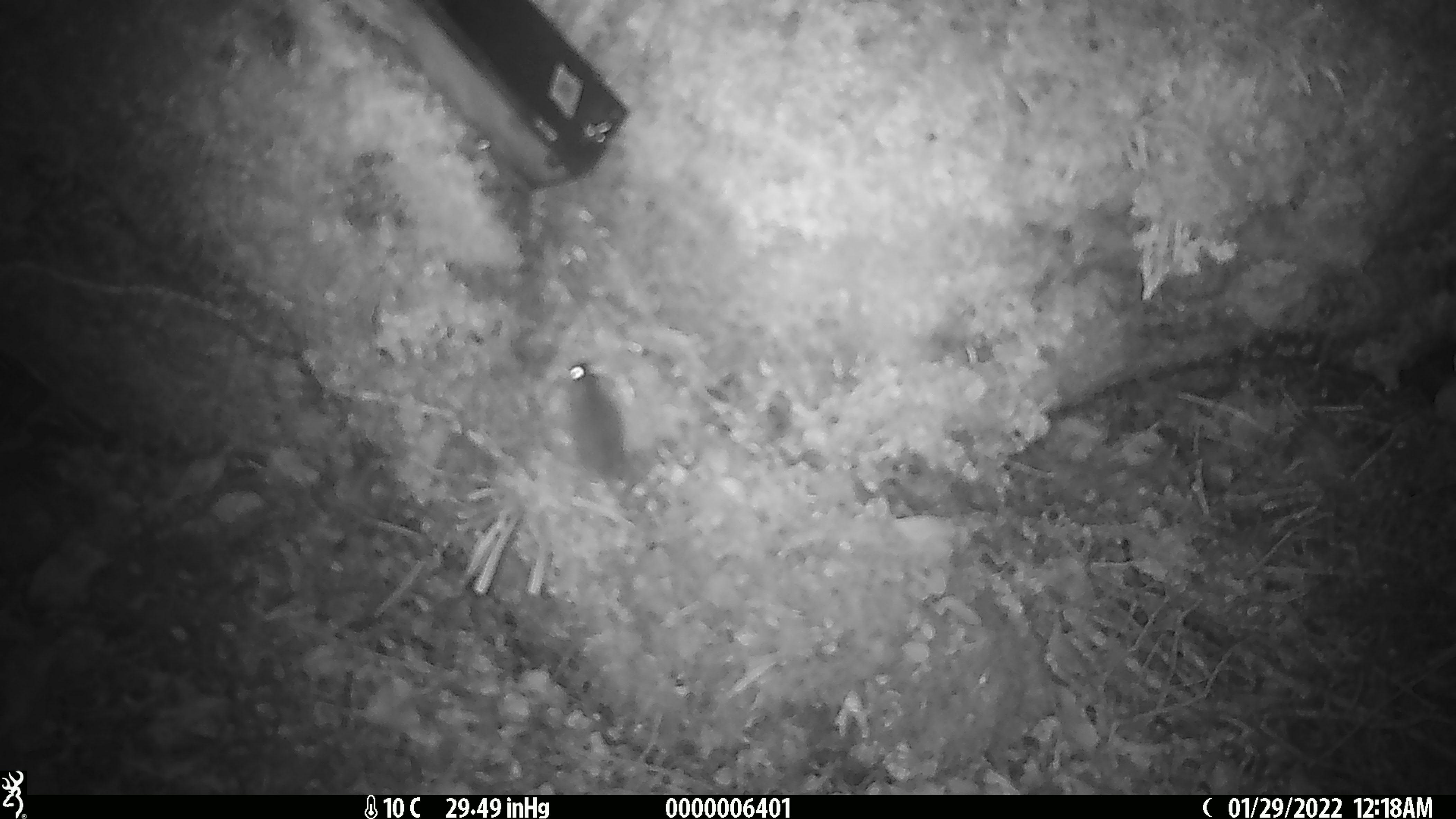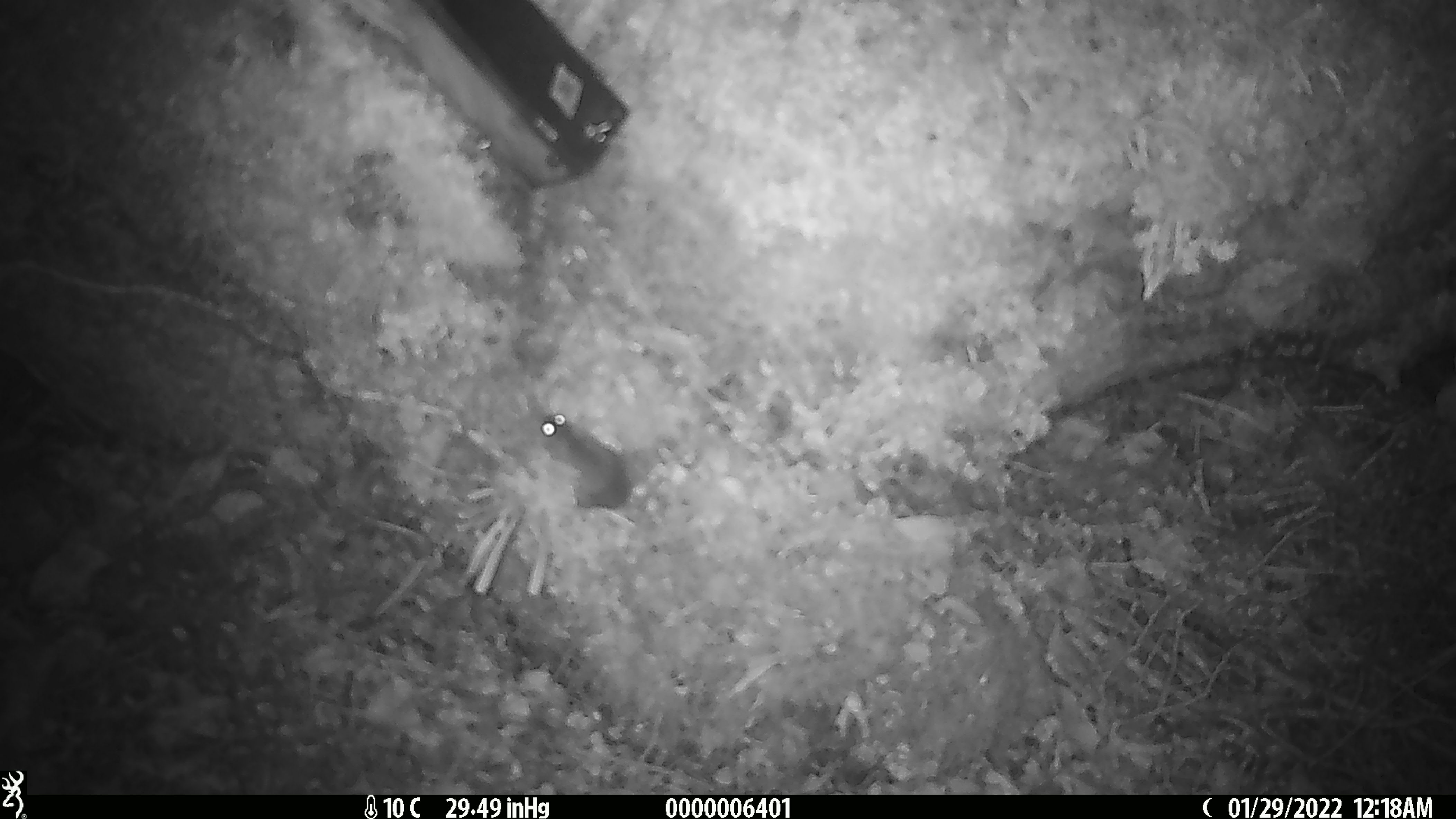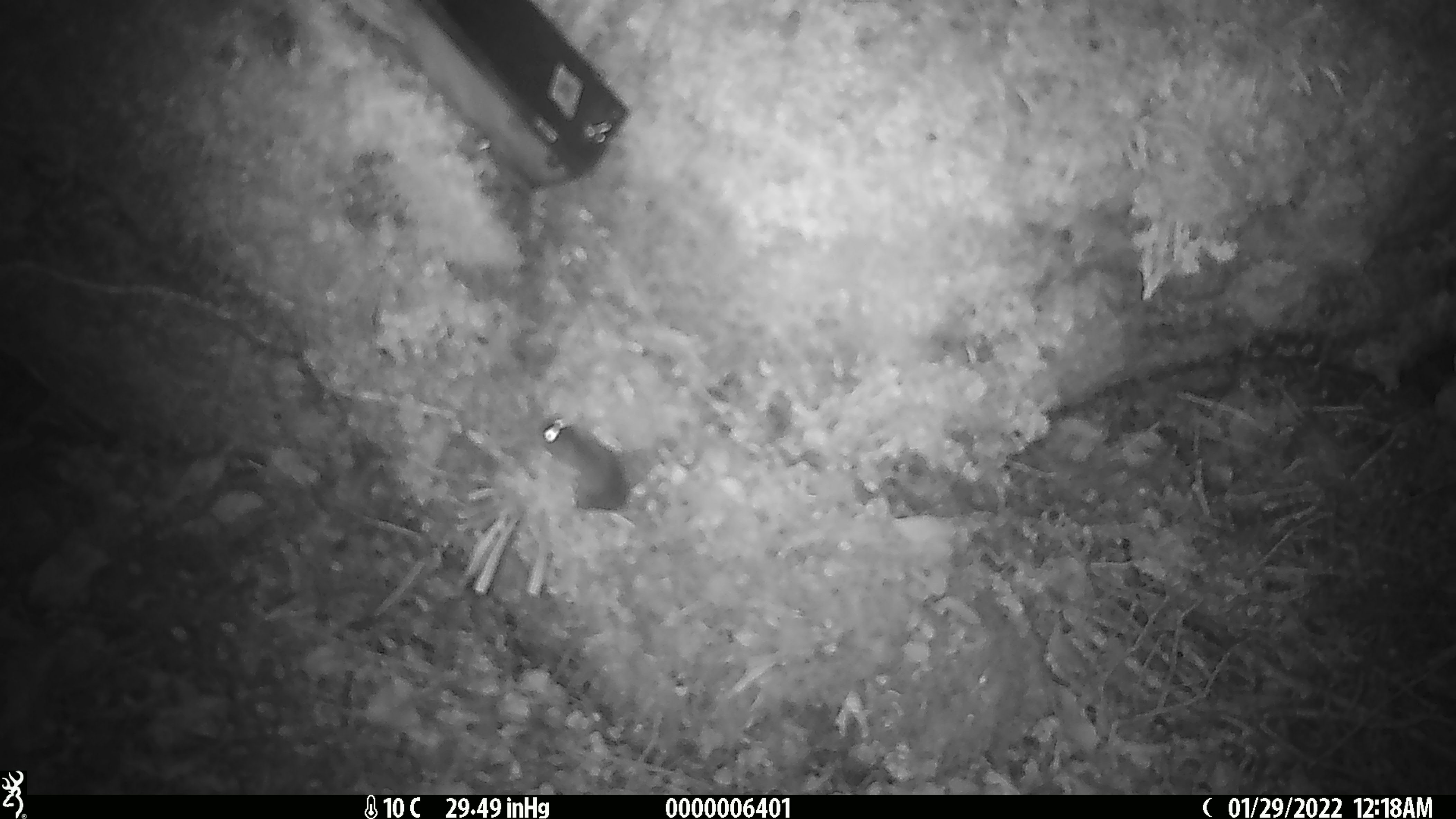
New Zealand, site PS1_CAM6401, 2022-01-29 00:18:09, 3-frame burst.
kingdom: Animalia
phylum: Chordata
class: Mammalia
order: Rodentia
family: Muridae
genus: Mus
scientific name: Mus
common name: mouse